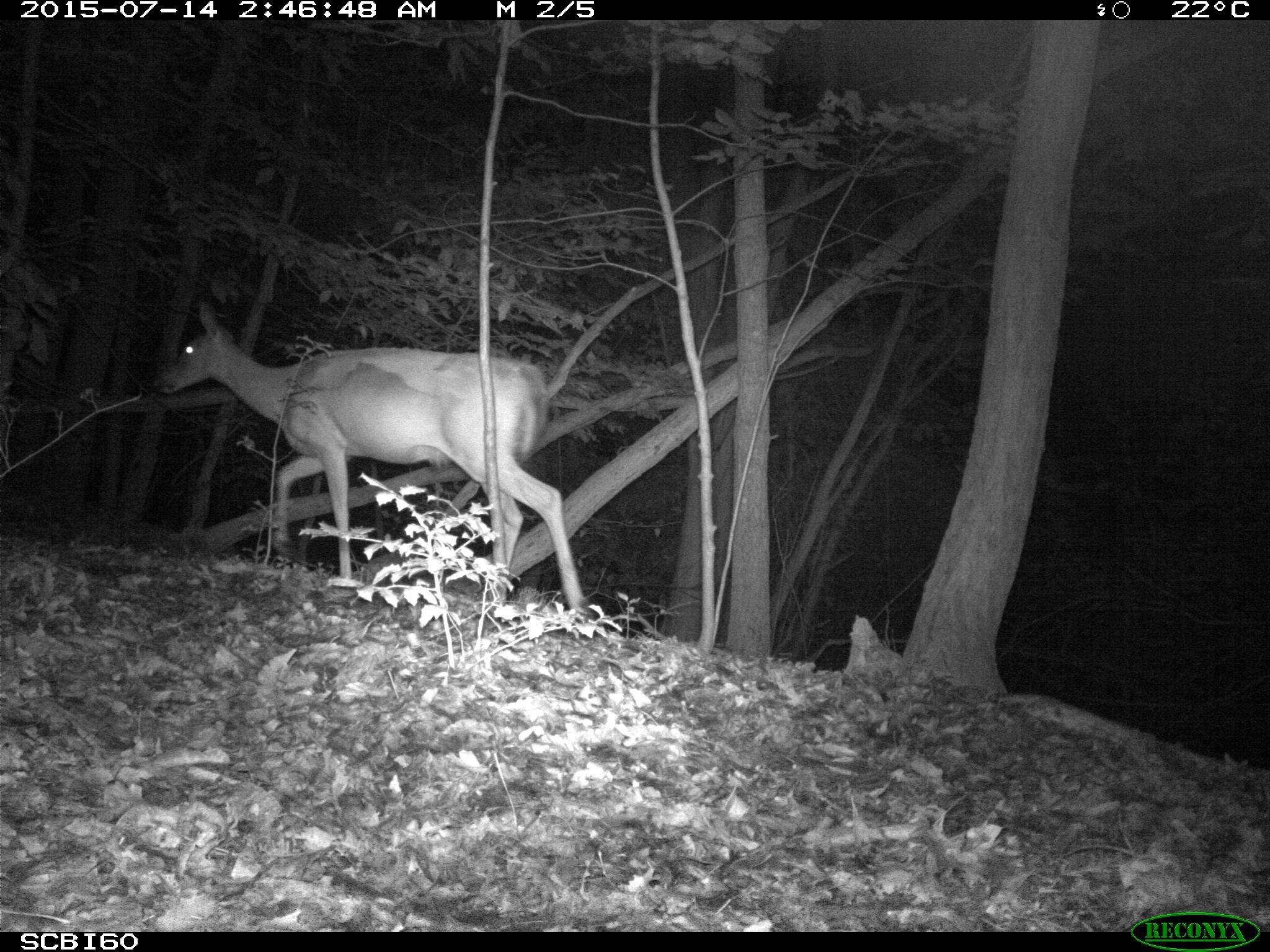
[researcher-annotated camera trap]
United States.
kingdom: Animalia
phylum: Chordata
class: Mammalia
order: Artiodactyla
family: Cervidae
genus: Odocoileus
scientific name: Odocoileus virginianus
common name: white-tailed deer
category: White Tailed Deer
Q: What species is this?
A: White Tailed Deer (white-tailed deer) (Odocoileus virginianus).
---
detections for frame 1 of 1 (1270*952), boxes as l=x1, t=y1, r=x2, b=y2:
White Tailed Deer: l=159, t=300, r=594, b=622